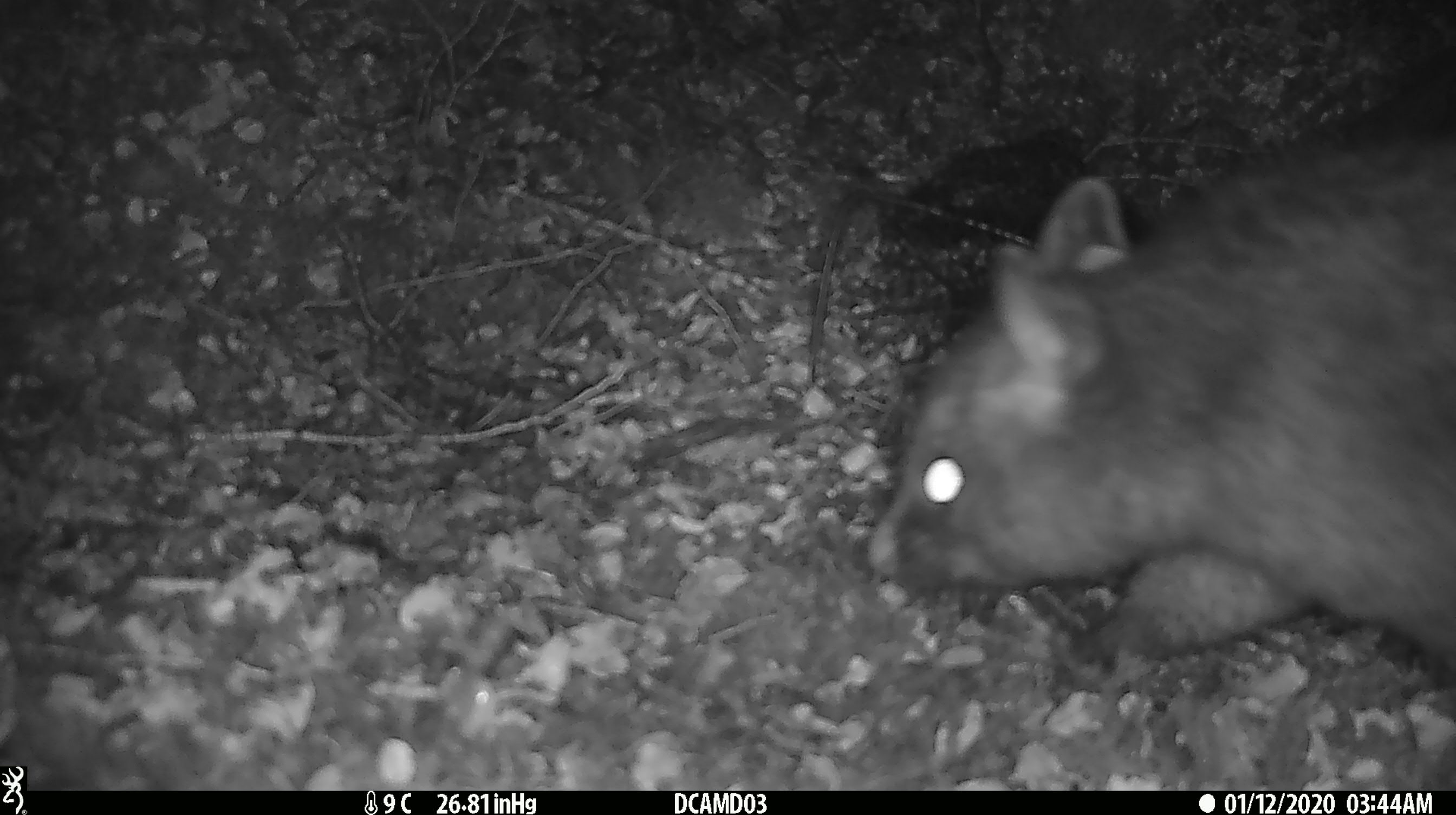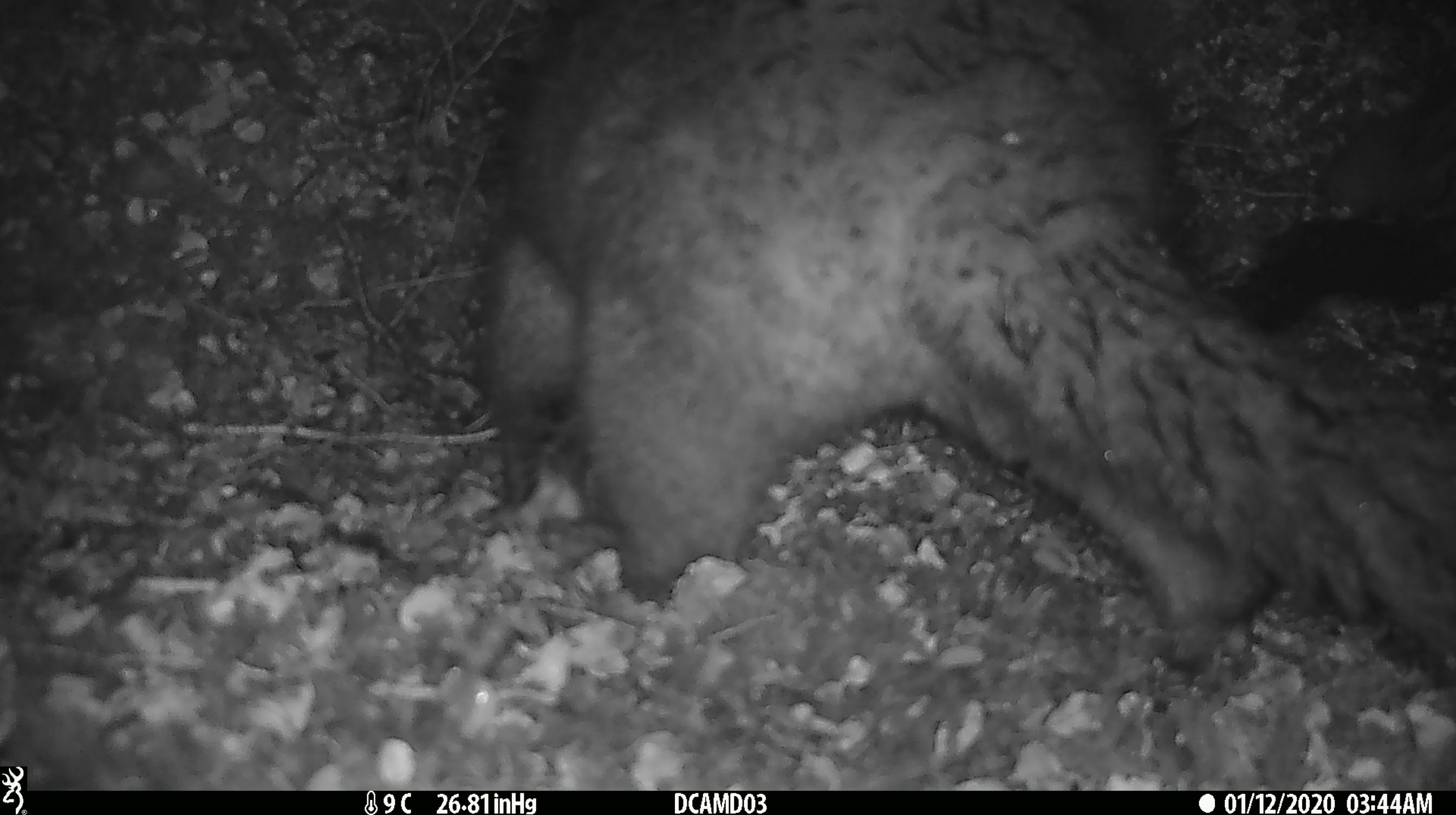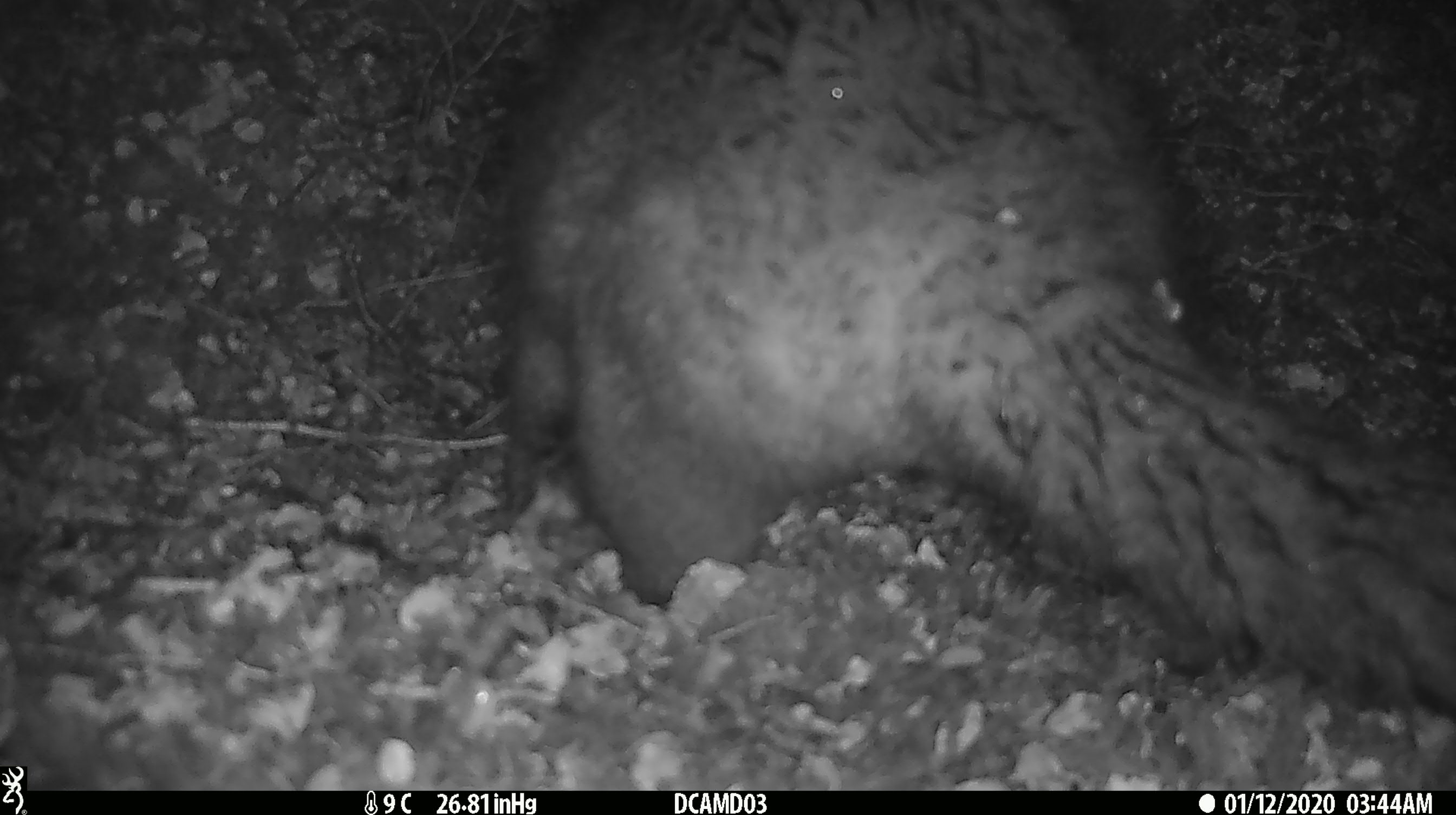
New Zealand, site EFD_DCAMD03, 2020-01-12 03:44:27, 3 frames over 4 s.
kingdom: Animalia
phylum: Chordata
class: Mammalia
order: Diprotodontia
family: Phalangeridae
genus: Trichosurus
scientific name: Trichosurus vulpecula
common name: common brushtail possum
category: possum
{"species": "possum (common brushtail possum) (Trichosurus vulpecula)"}